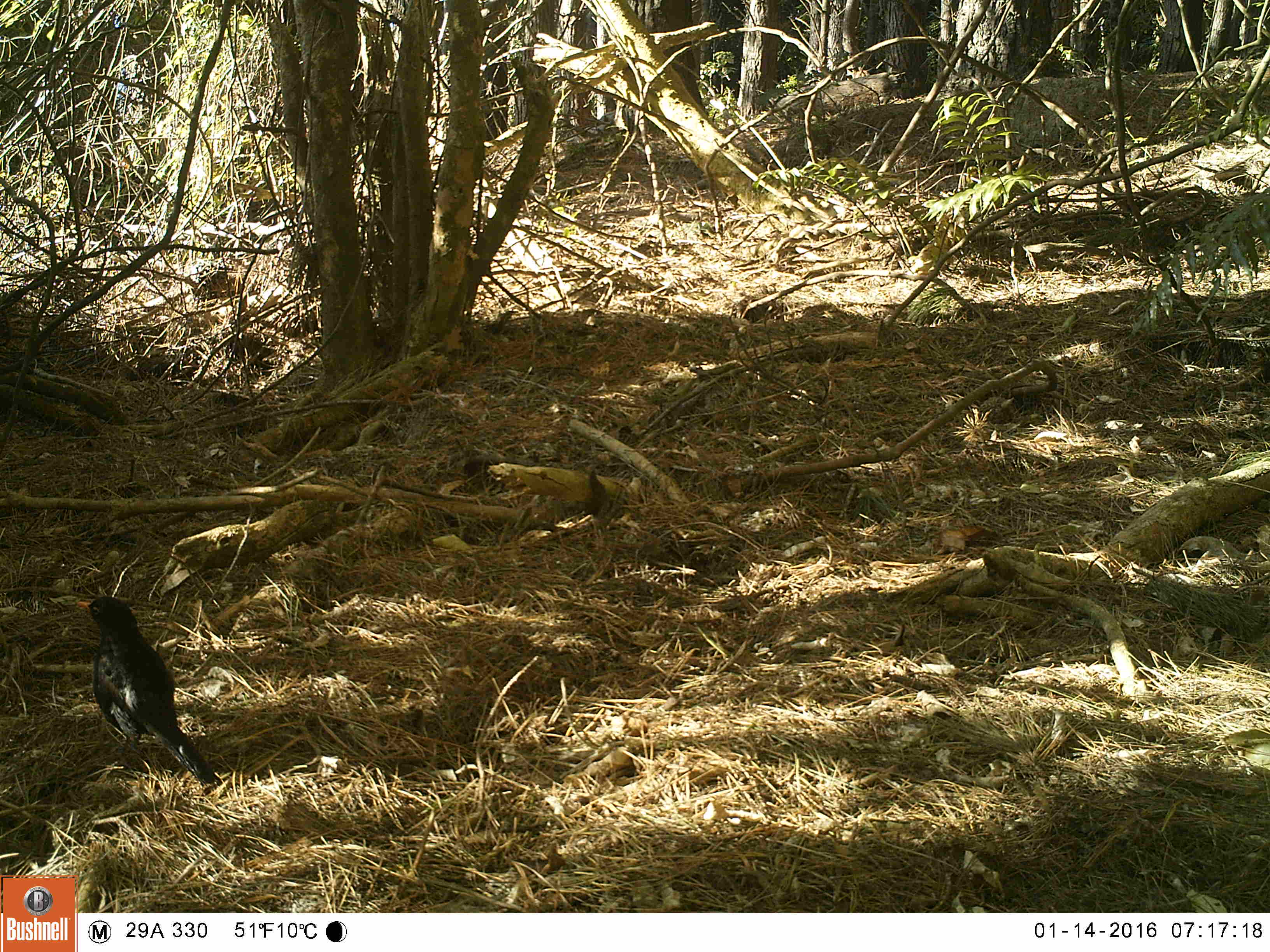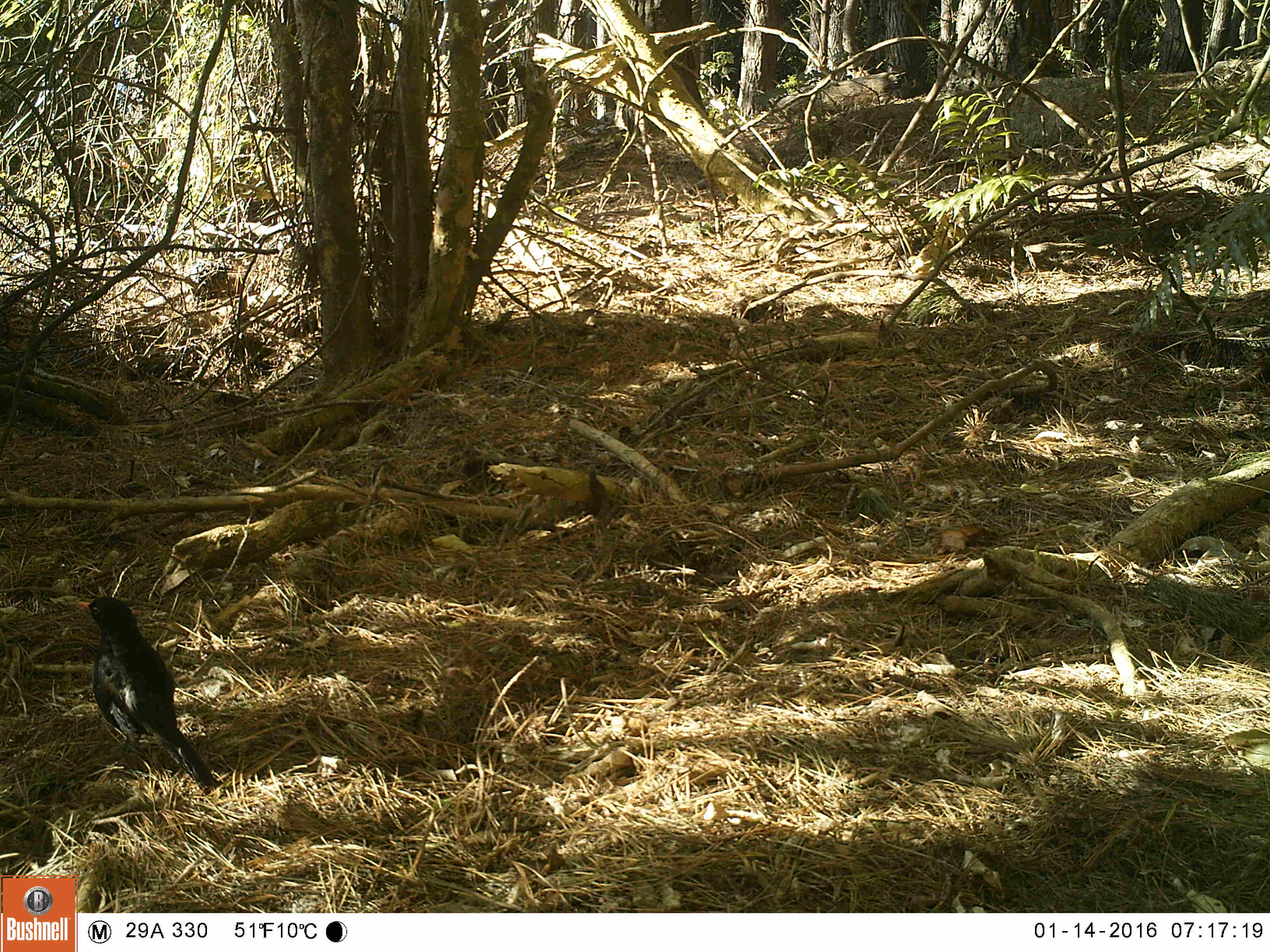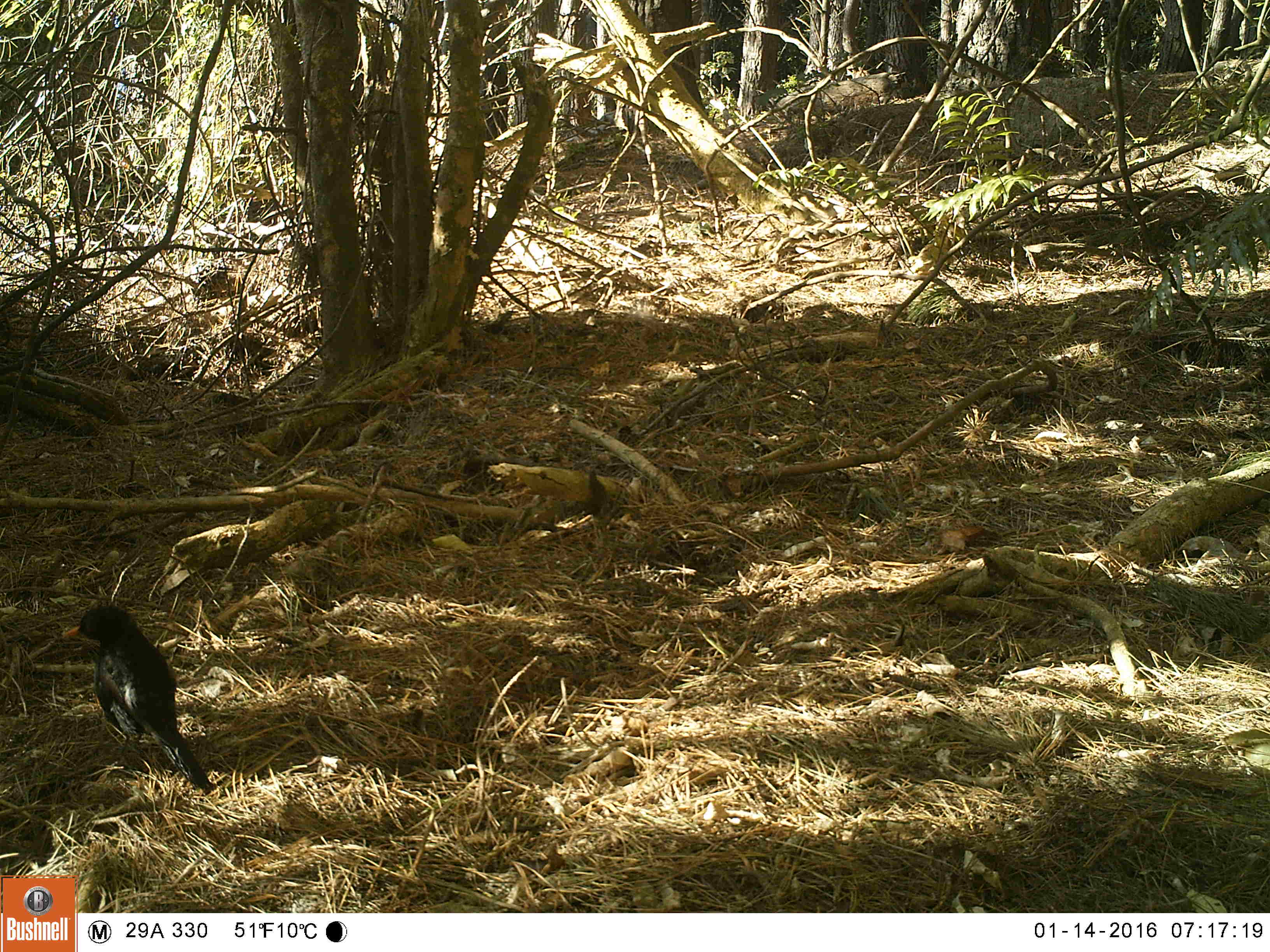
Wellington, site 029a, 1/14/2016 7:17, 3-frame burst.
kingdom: Animalia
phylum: Chordata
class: Aves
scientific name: Aves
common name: bird